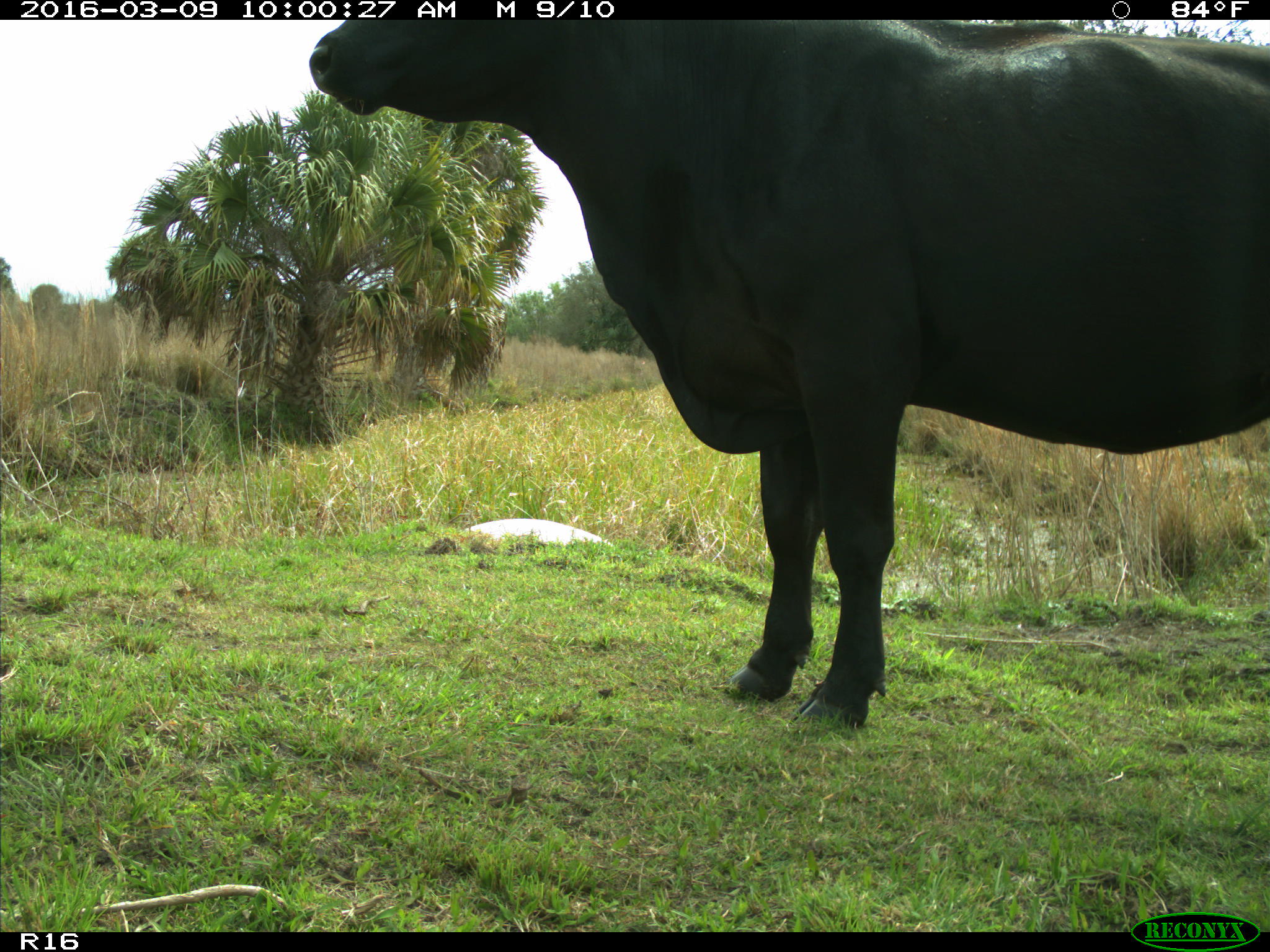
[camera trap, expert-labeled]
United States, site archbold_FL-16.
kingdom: Animalia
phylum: Chordata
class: Mammalia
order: Artiodactyla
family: Bovidae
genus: Bos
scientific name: Bos taurus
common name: domestic cow